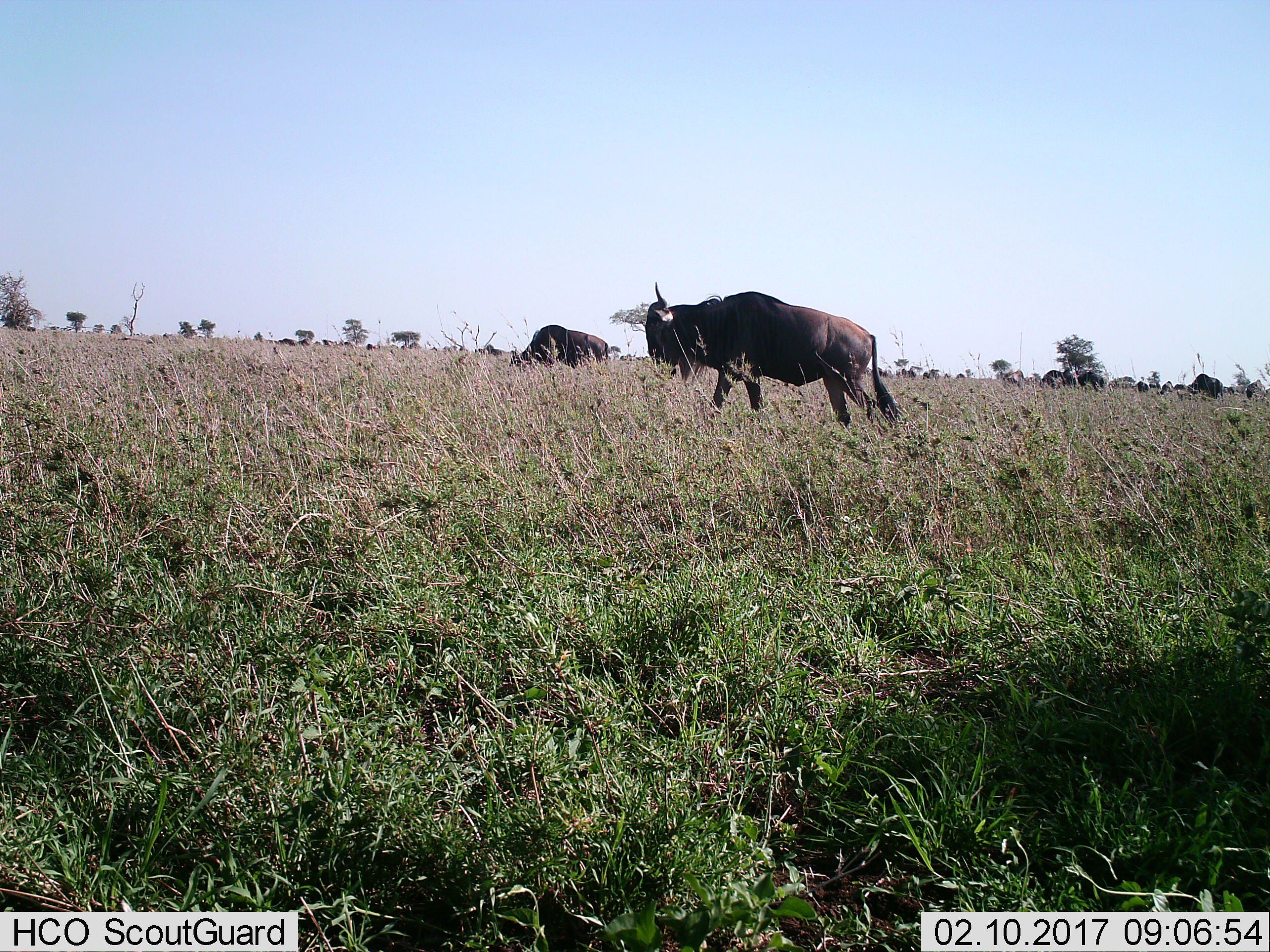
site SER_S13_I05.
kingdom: Animalia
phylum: Chordata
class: Mammalia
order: Artiodactyla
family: Bovidae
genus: Connochaetes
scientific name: Connochaetes taurinus taurinus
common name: blue wildebeest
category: wildebeestblue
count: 11-50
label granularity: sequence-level